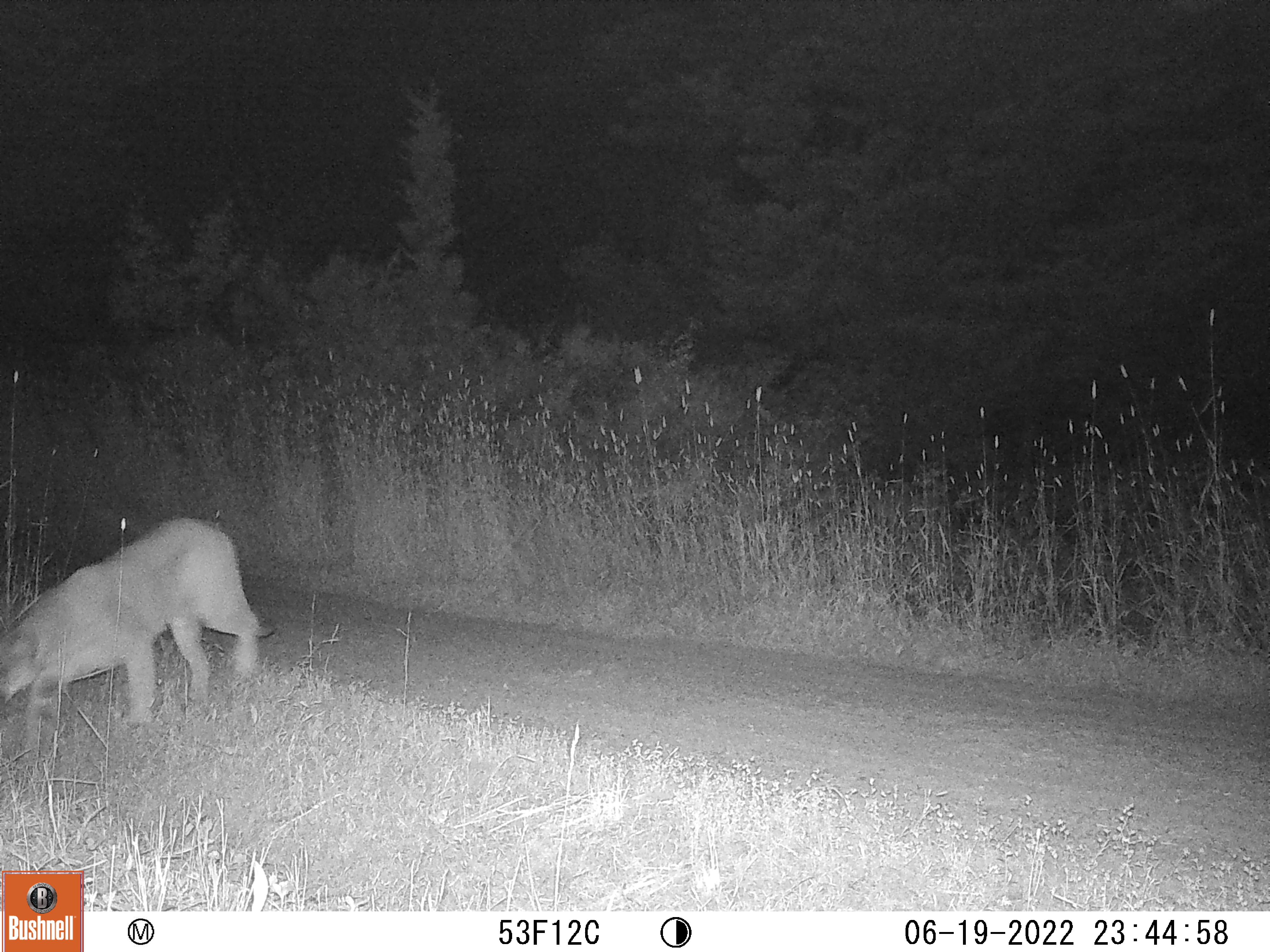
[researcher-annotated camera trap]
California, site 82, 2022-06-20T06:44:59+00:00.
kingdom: Animalia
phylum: Chordata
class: Mammalia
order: Carnivora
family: Felidae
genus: Puma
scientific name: Puma concolor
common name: puma